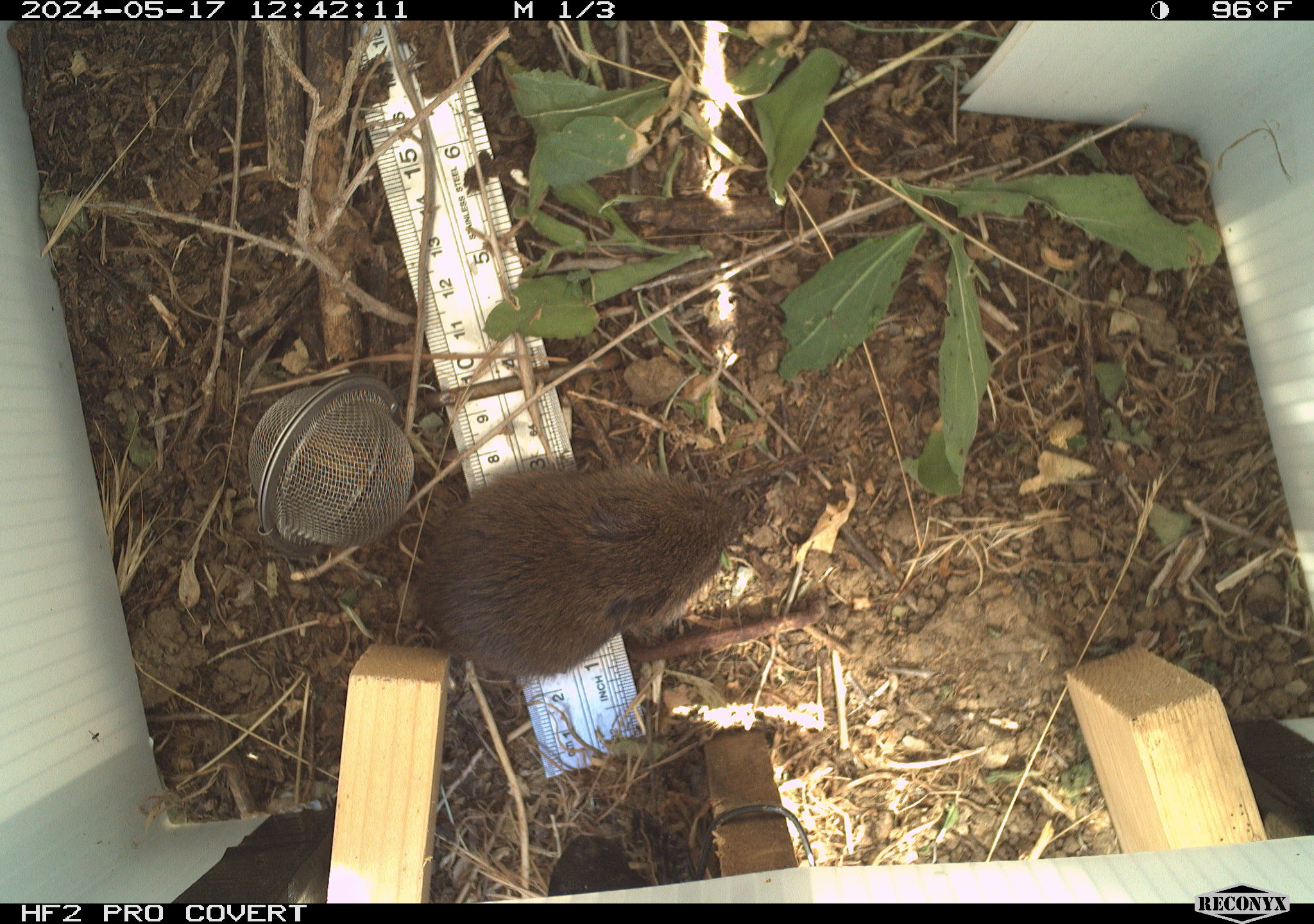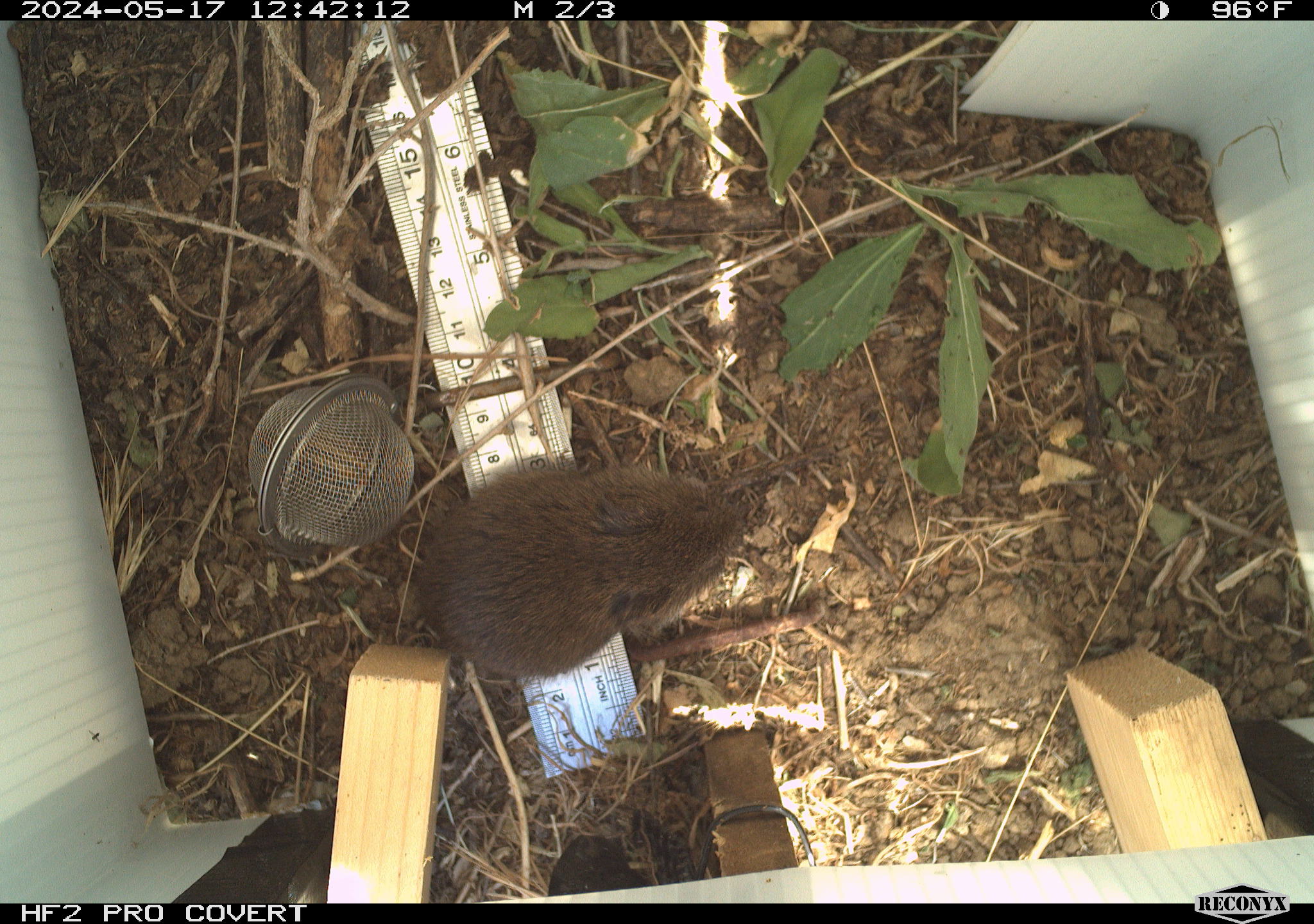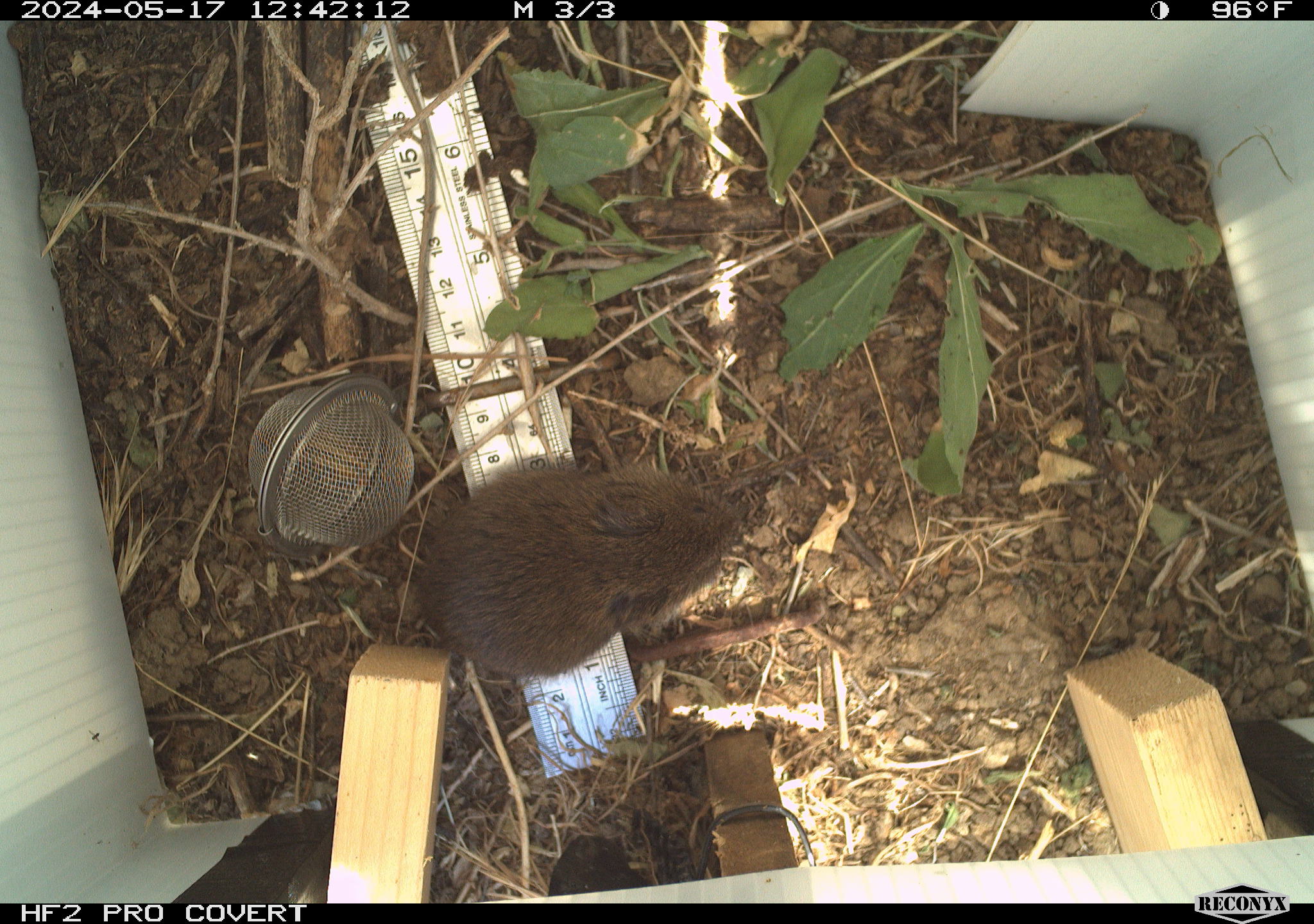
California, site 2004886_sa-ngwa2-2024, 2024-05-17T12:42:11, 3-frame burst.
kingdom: Animalia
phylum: Chordata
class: Mammalia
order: Rodentia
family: Cricetidae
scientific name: Arvicolinae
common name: voles, lemmings, and muskrats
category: arvicolinae subfamily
Arvicolinae subfamily (voles, lemmings, and muskrats) (Arvicolinae).